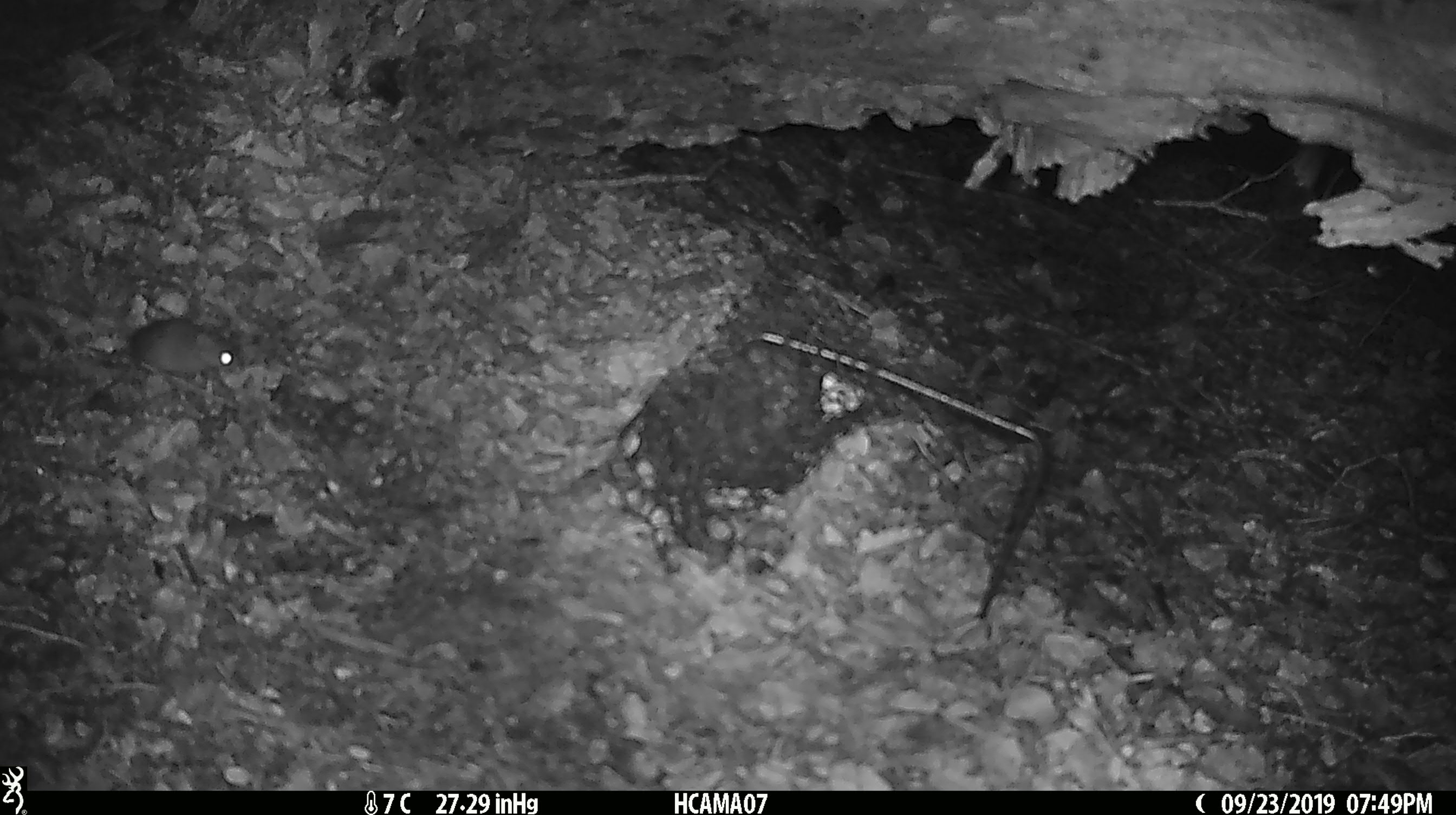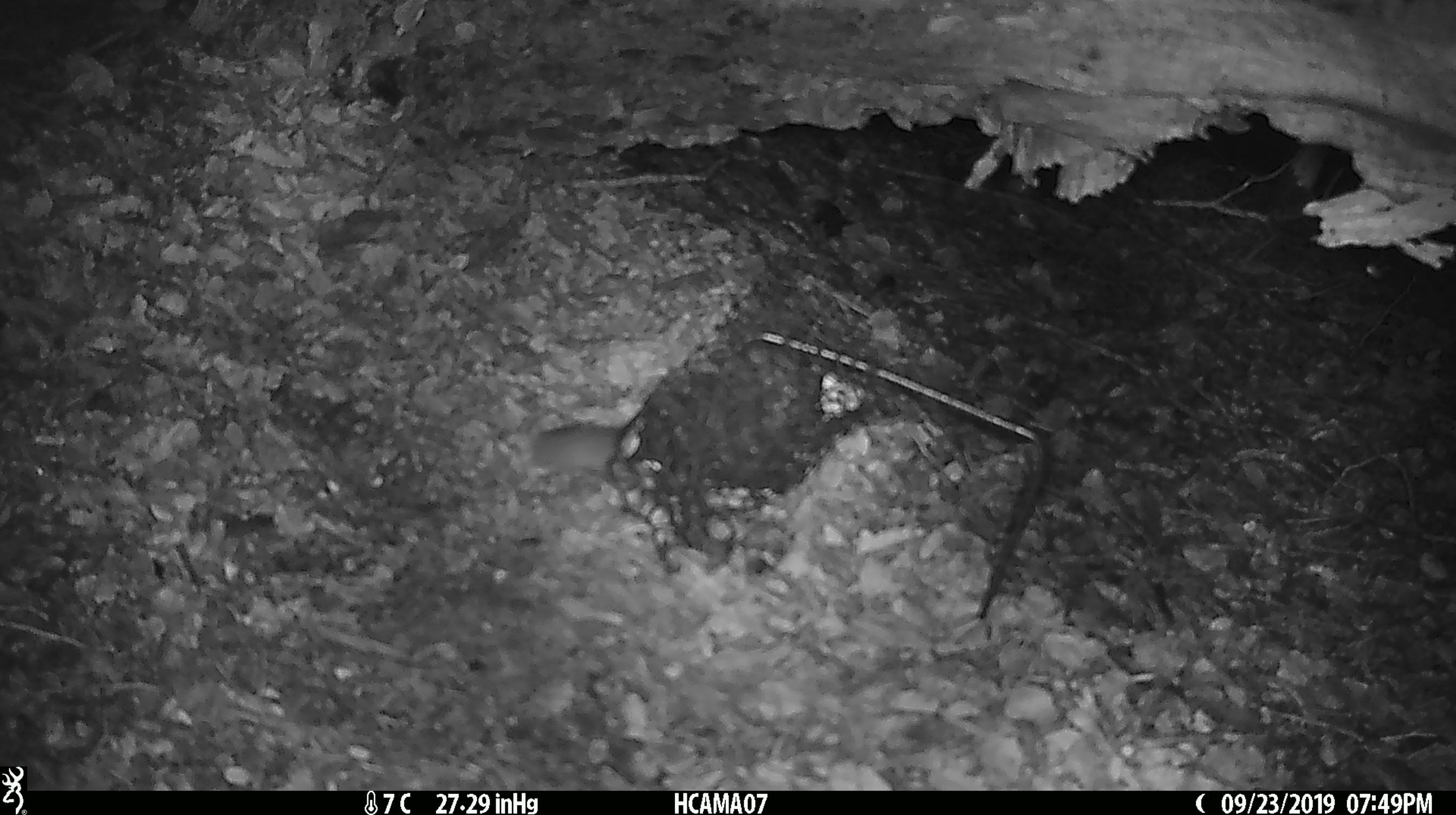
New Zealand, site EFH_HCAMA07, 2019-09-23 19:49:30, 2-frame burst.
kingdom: Animalia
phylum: Chordata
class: Mammalia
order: Rodentia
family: Muridae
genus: Mus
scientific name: Mus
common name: mouse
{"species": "mouse (Mus)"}